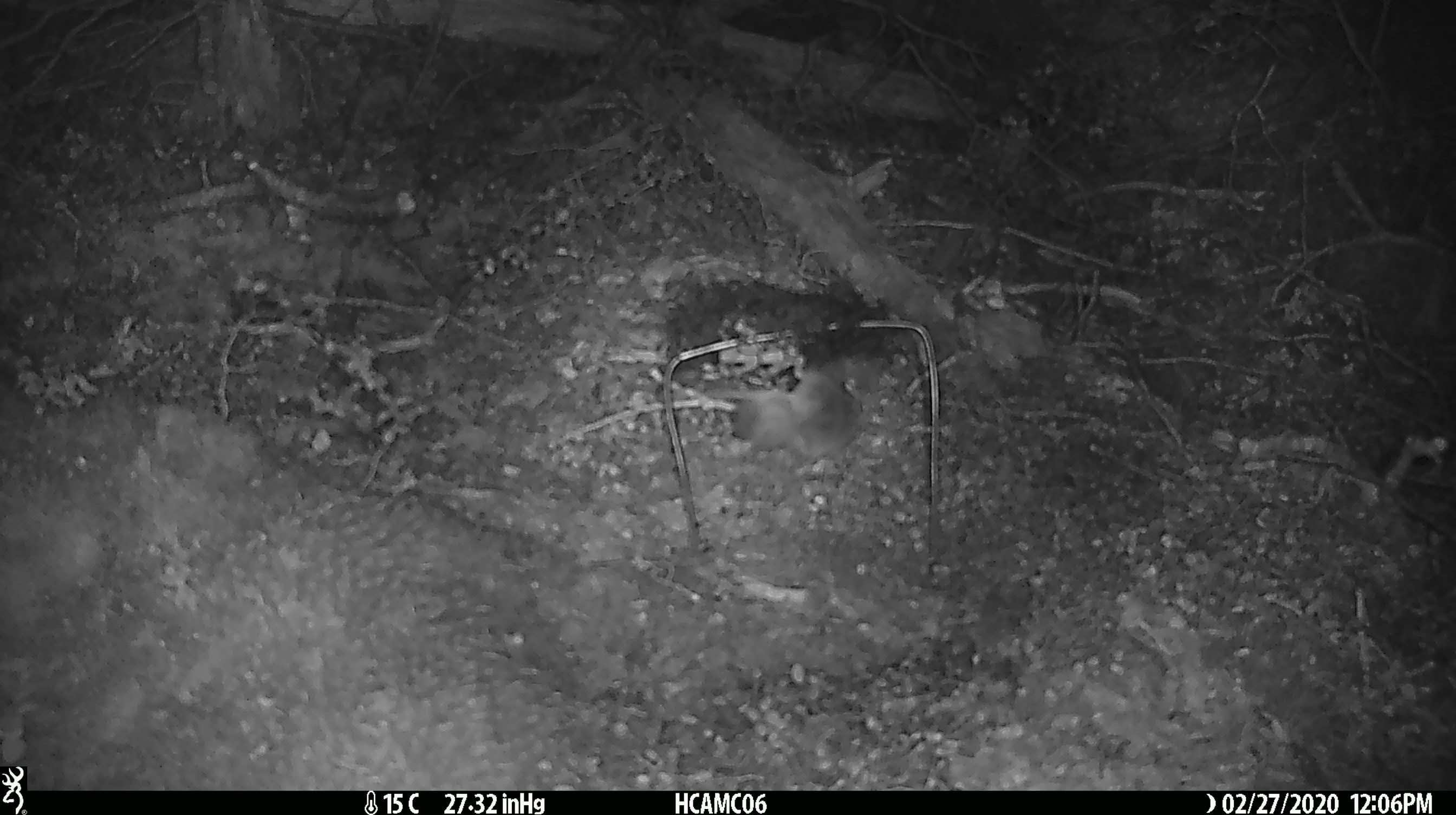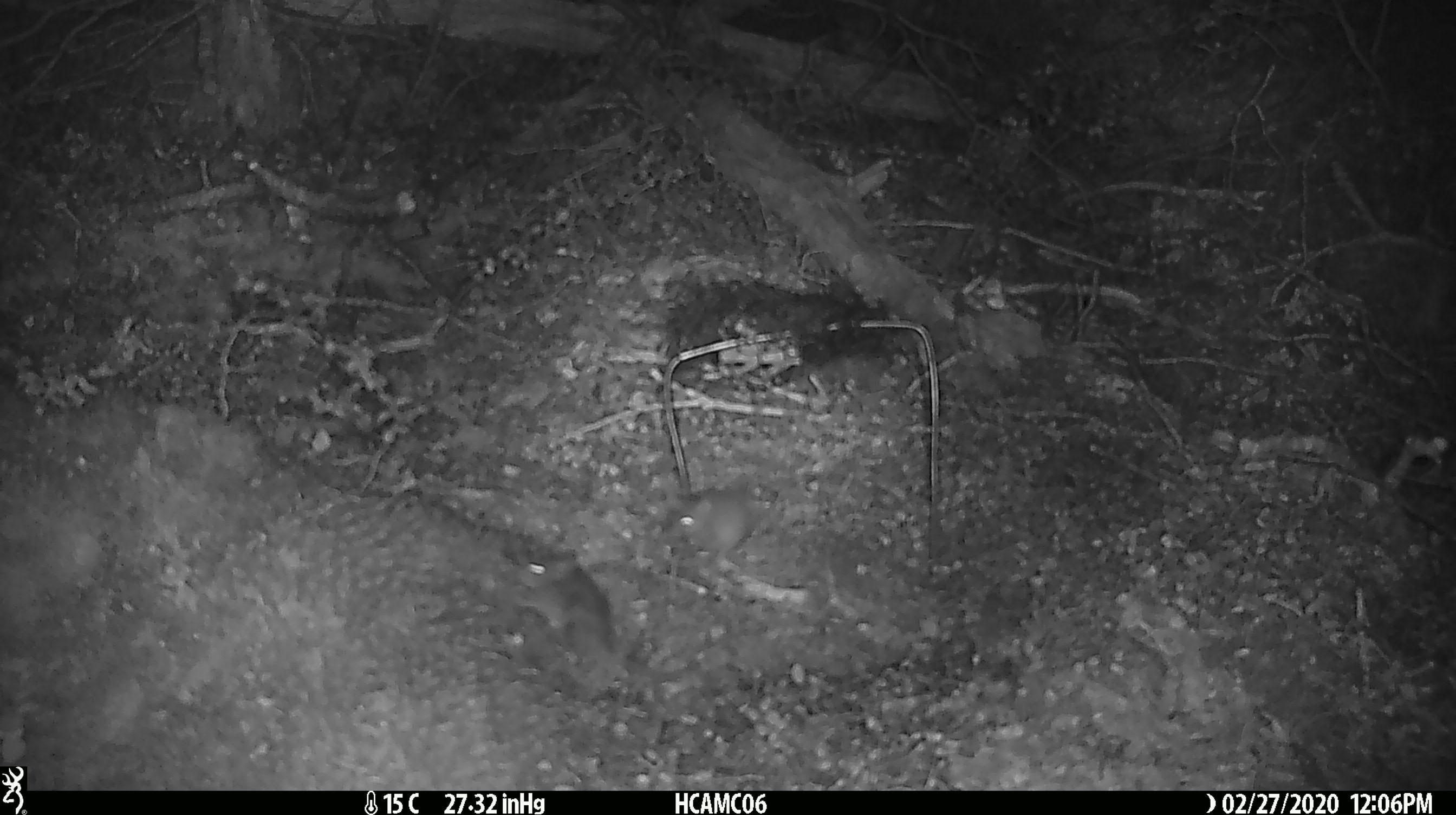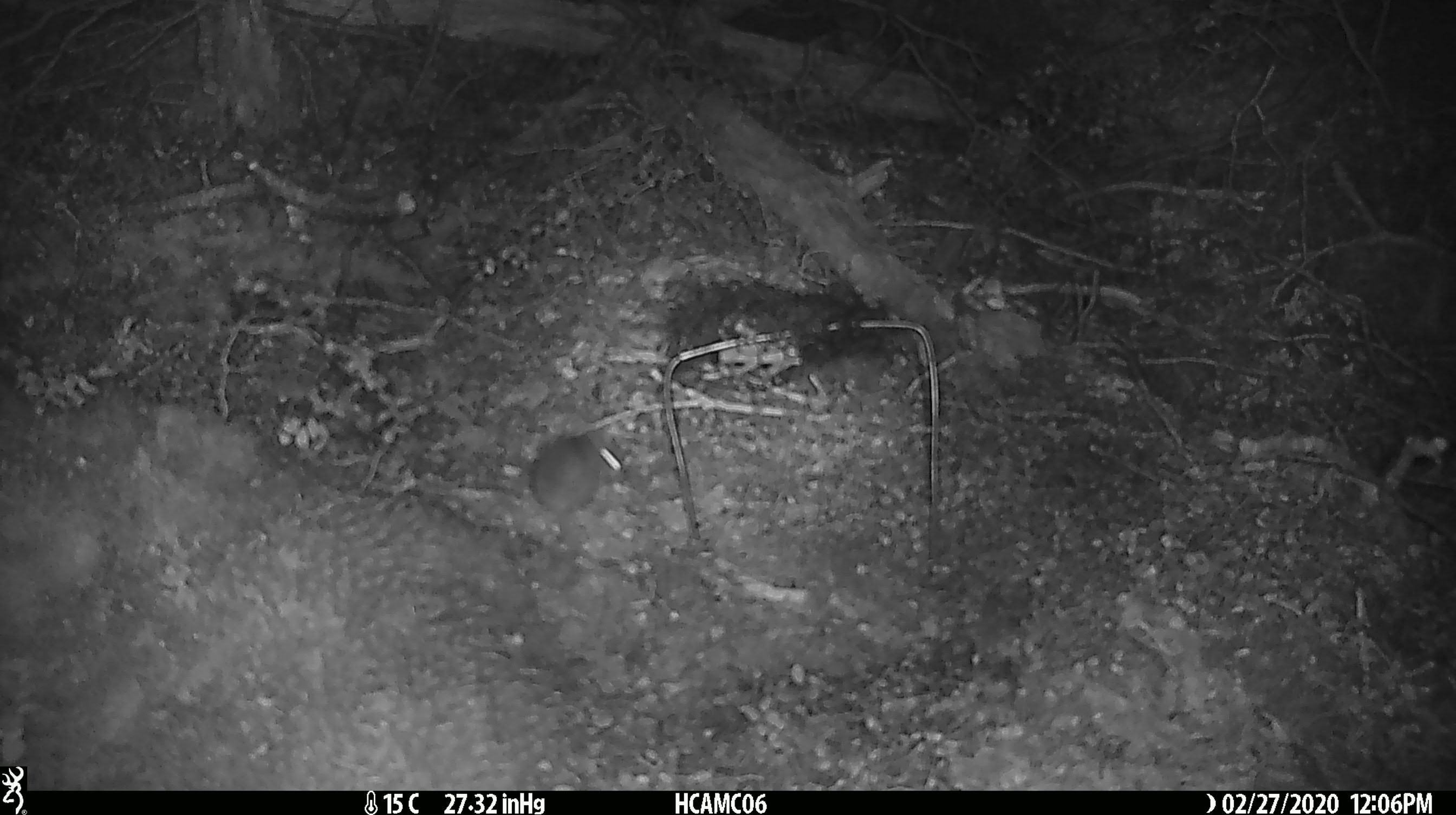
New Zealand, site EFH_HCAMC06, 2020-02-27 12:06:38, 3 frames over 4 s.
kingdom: Animalia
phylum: Chordata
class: Mammalia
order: Rodentia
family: Muridae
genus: Mus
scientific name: Mus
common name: mouse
Mouse (Mus).